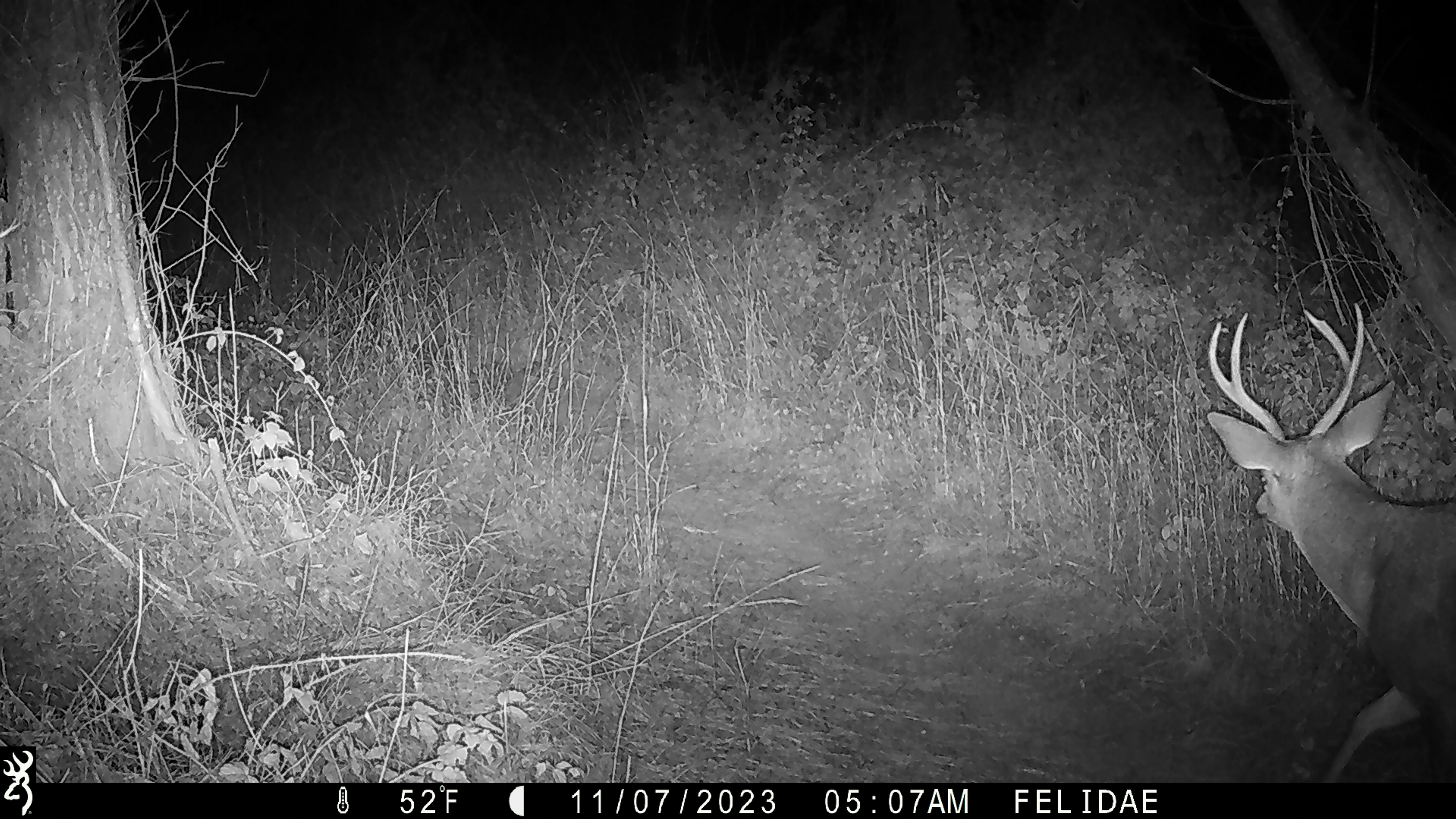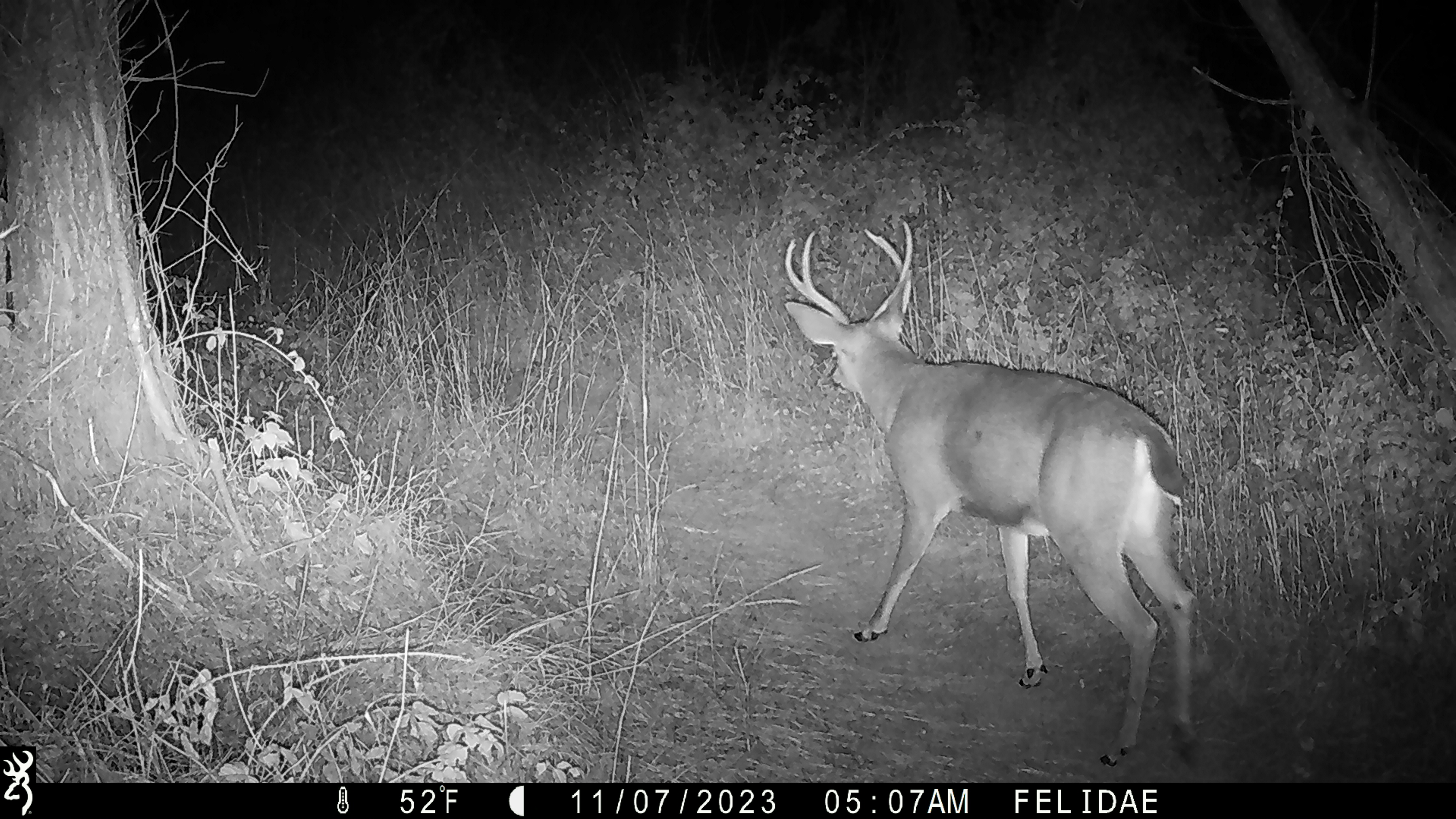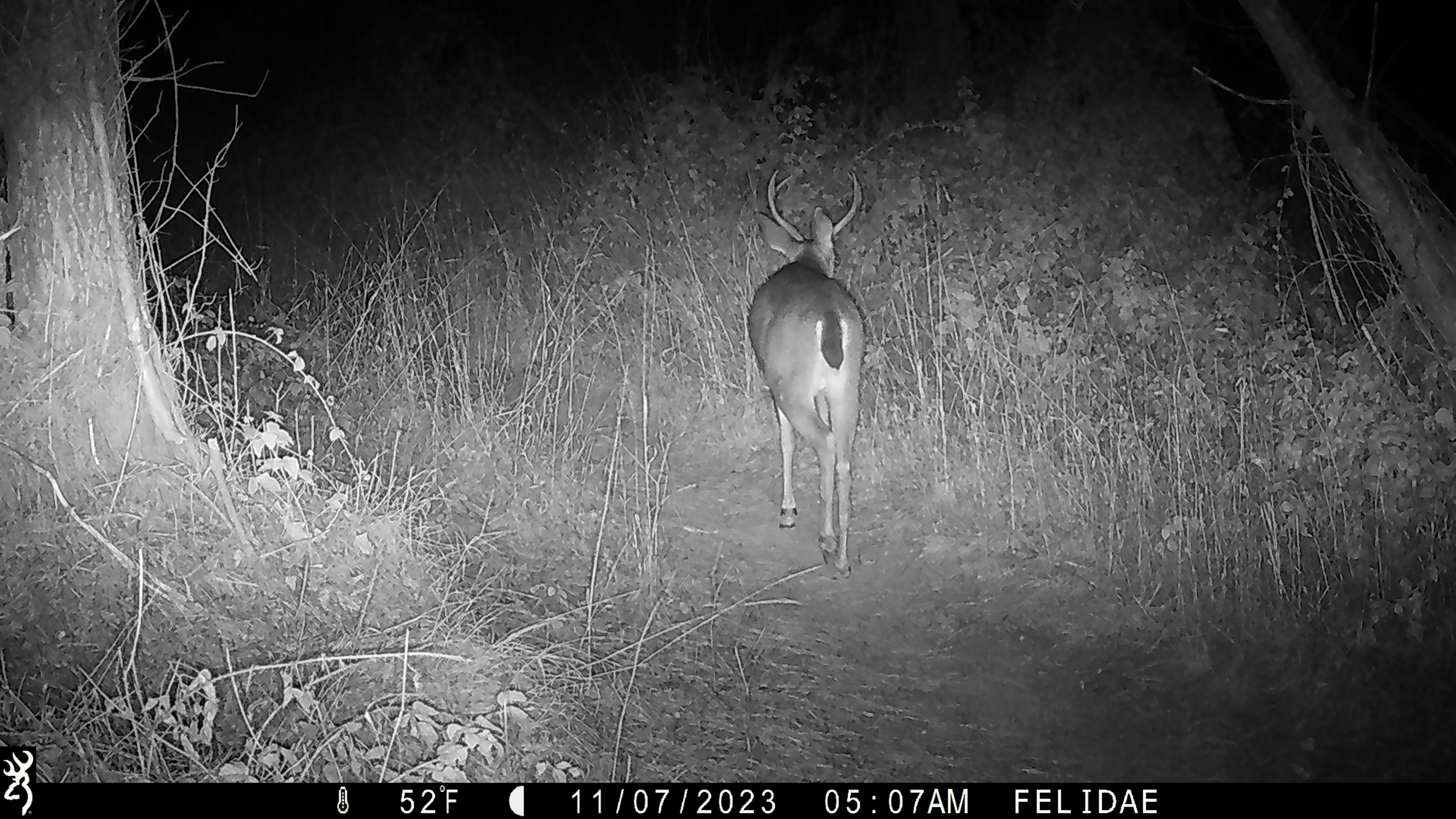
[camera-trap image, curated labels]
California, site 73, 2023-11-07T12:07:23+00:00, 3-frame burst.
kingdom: Animalia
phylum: Chordata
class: Mammalia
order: Artiodactyla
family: Cervidae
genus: Odocoileus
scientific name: Odocoileus hemionus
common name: mule deer